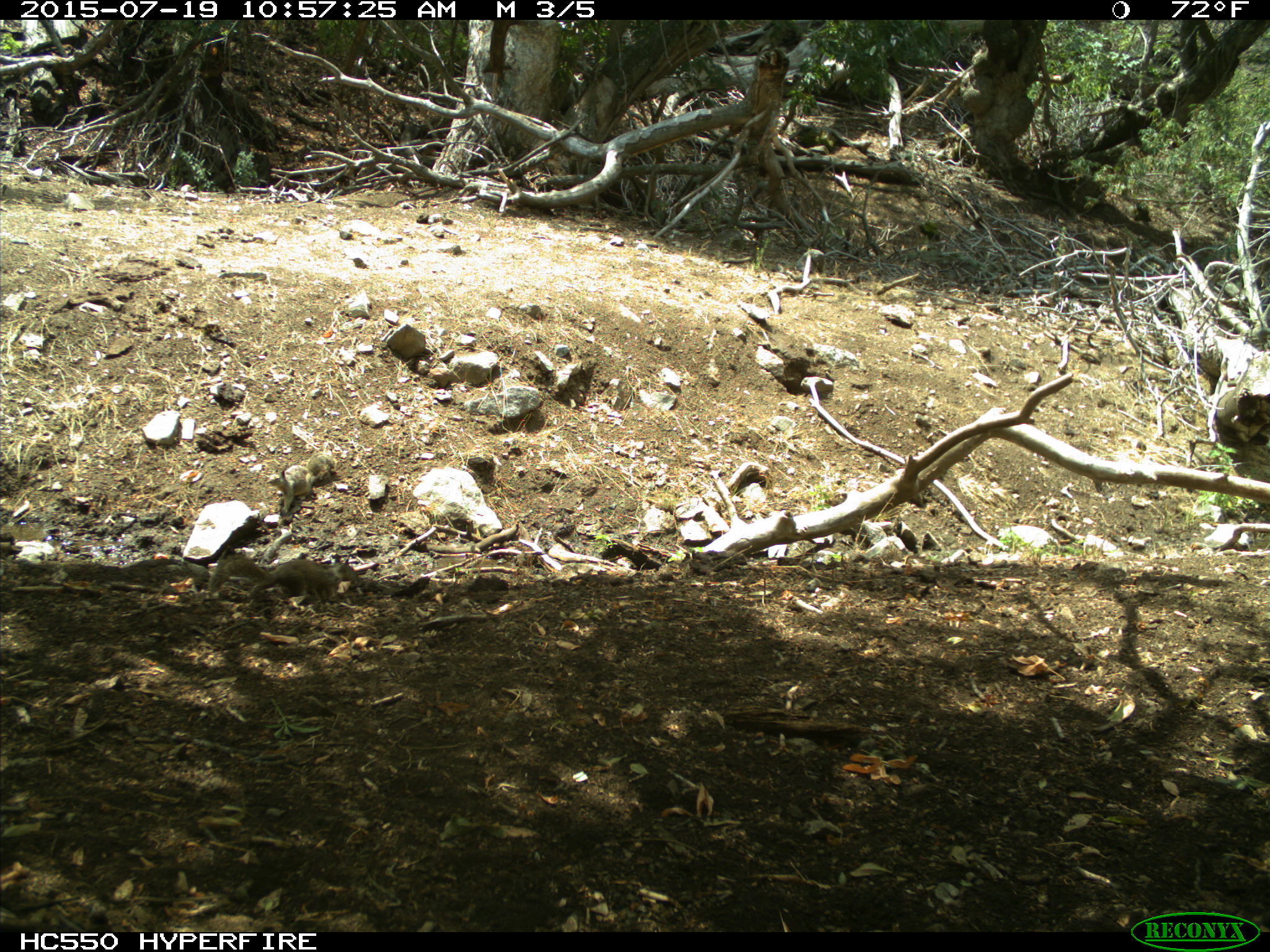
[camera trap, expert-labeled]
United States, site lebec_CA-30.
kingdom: Animalia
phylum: Chordata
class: Mammalia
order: Rodentia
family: Sciuridae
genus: Otospermophilus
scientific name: Otospermophilus beecheyi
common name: california ground squirrel